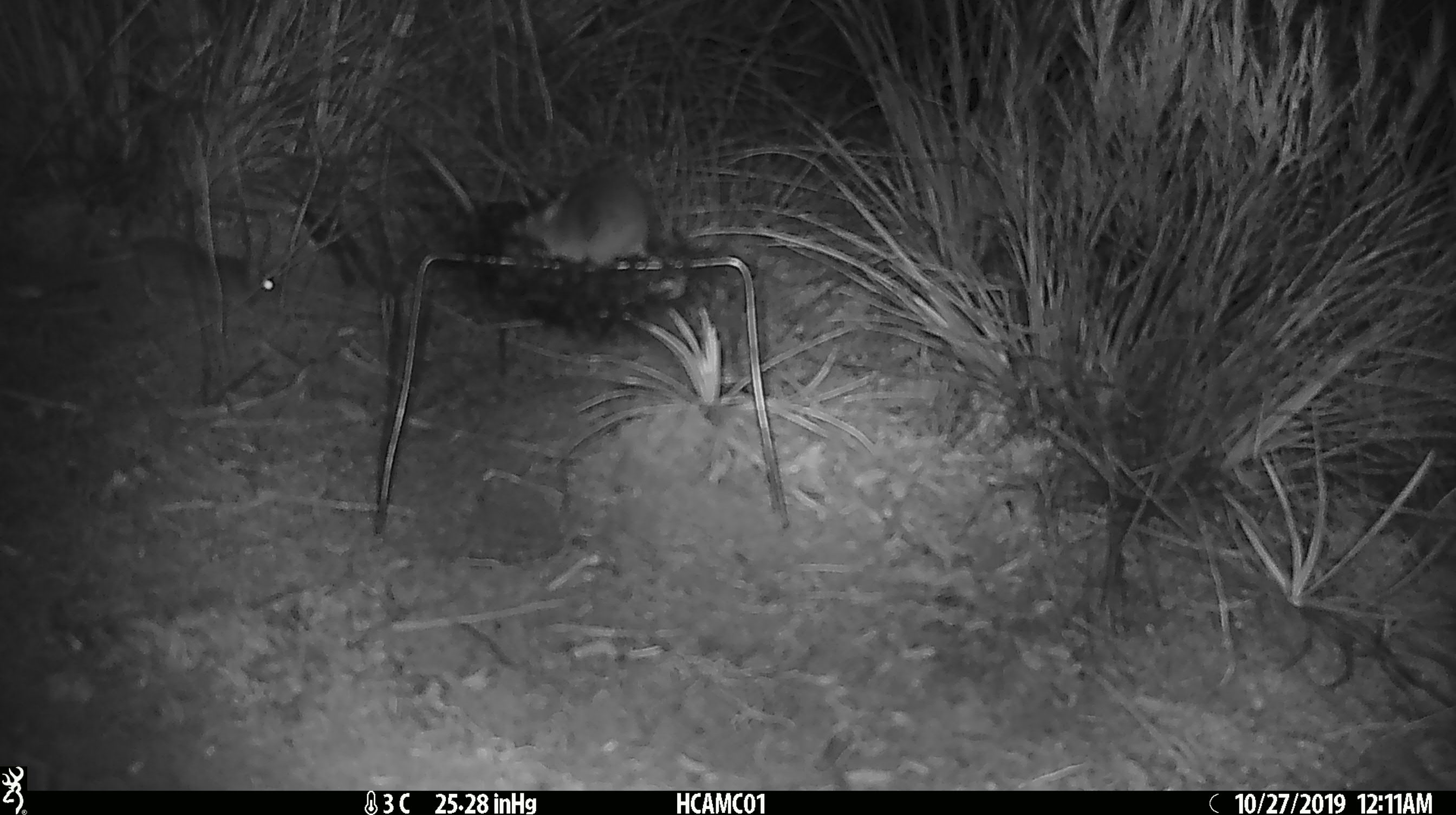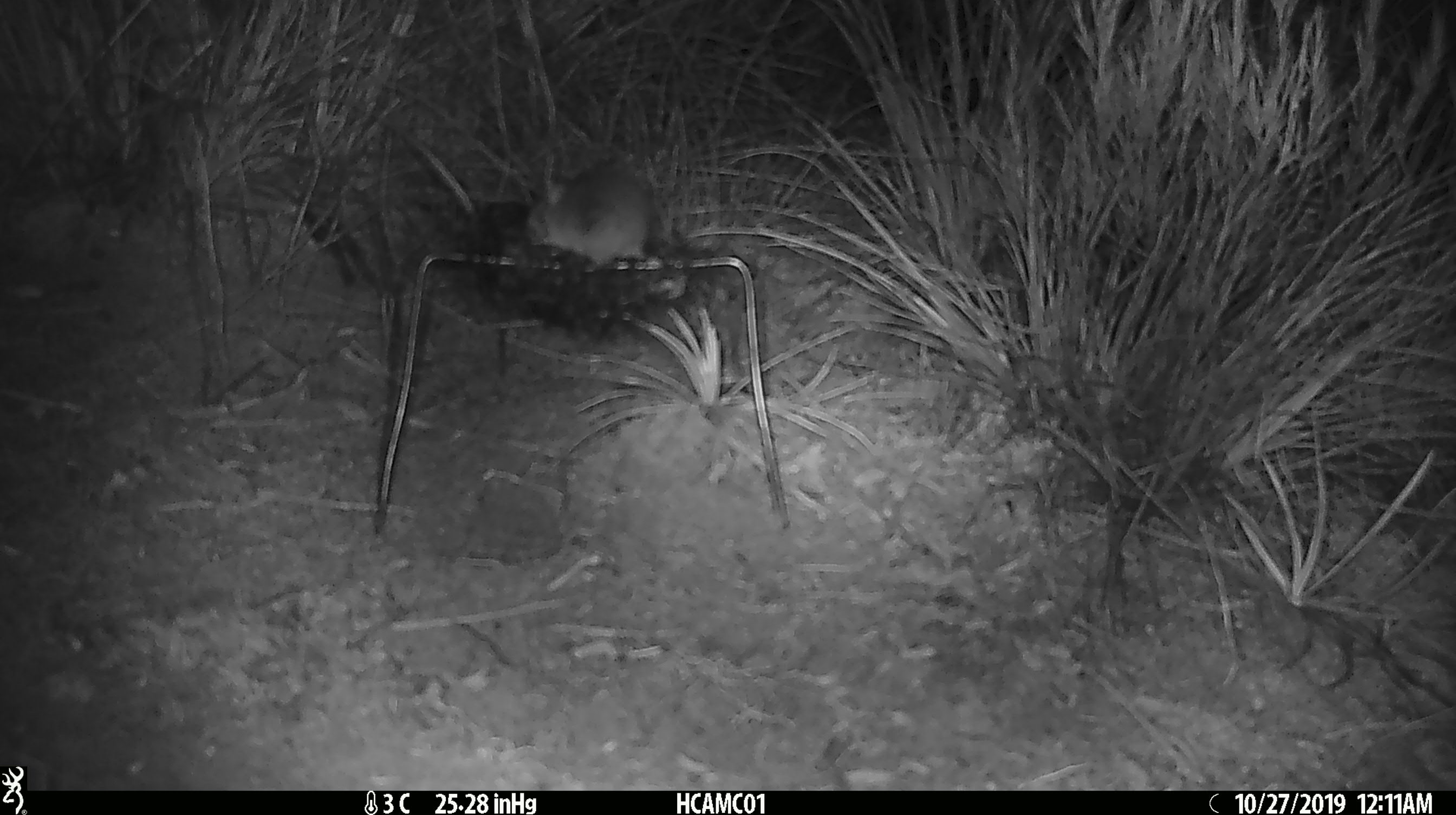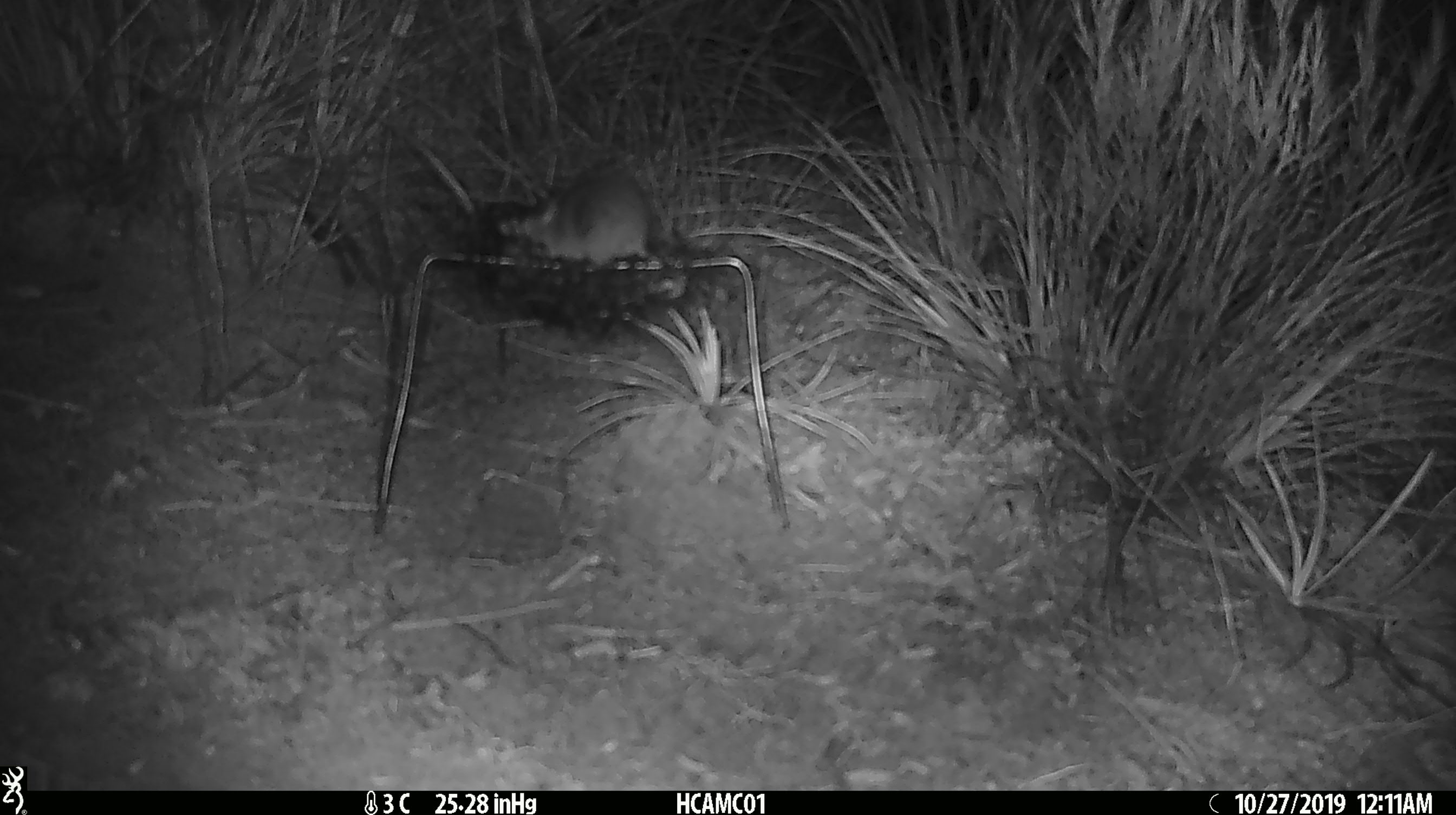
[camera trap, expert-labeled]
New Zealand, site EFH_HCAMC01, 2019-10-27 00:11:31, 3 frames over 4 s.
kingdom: Animalia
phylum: Chordata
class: Mammalia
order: Rodentia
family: Muridae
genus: Mus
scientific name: Mus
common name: mouse